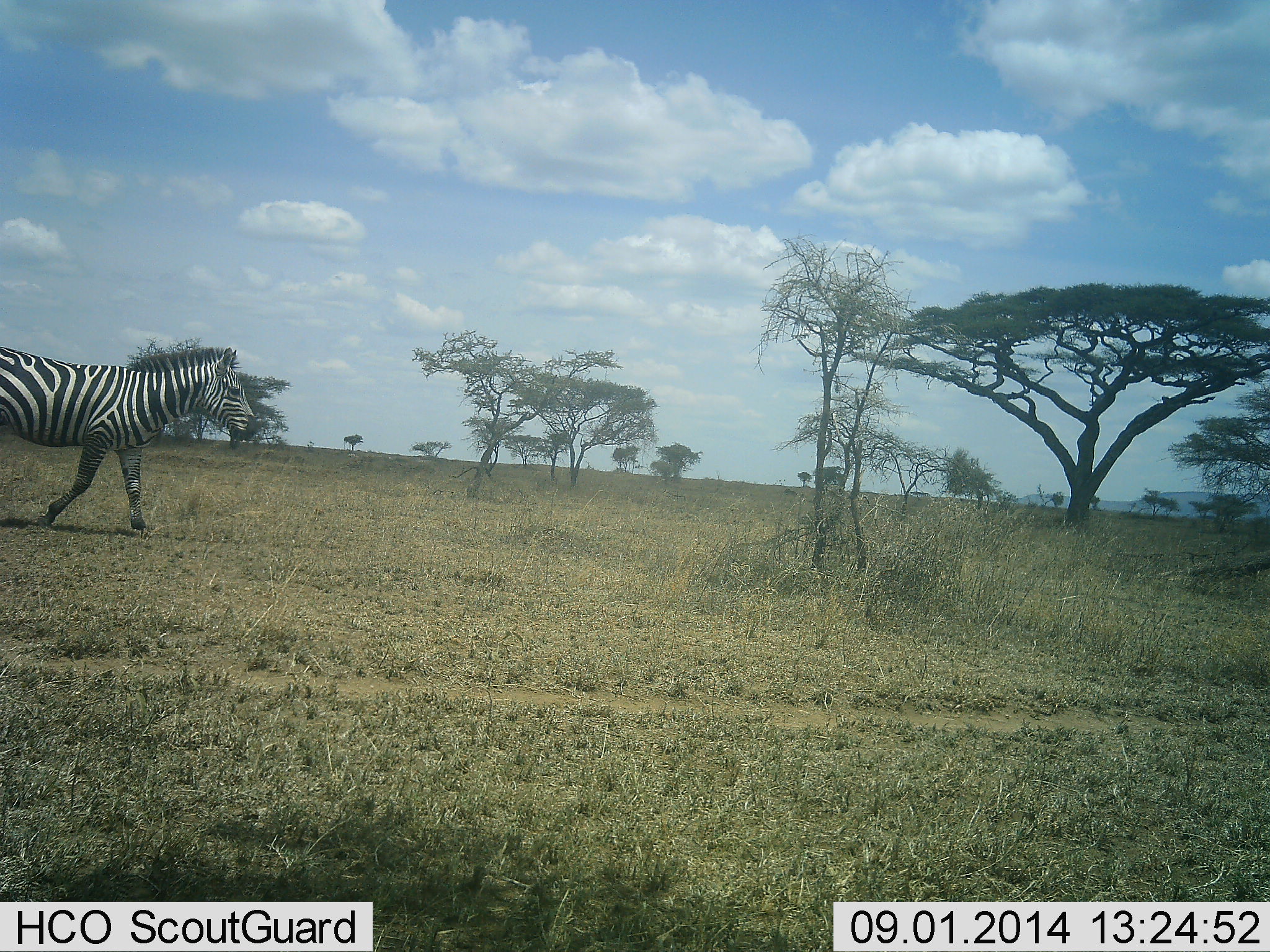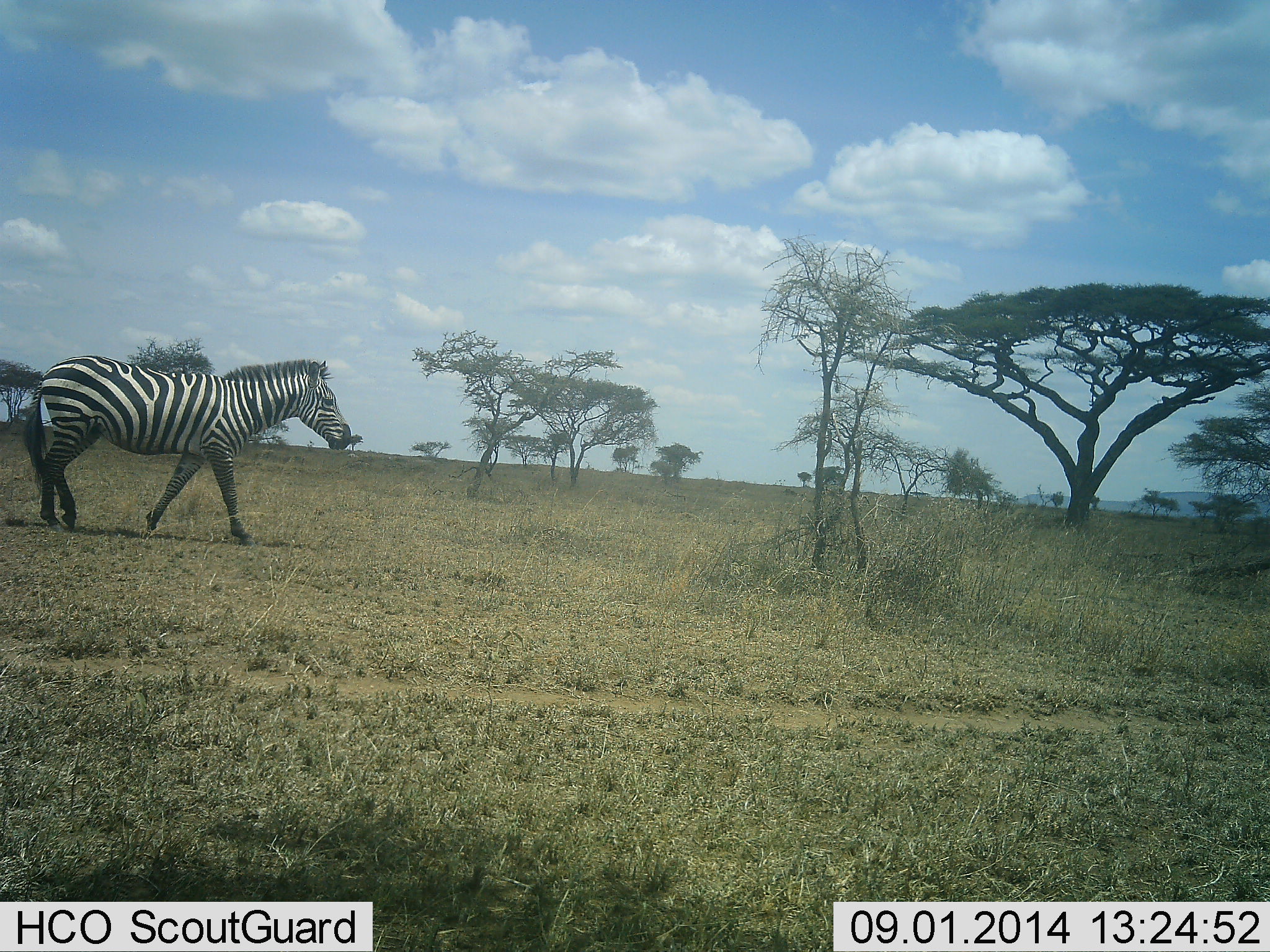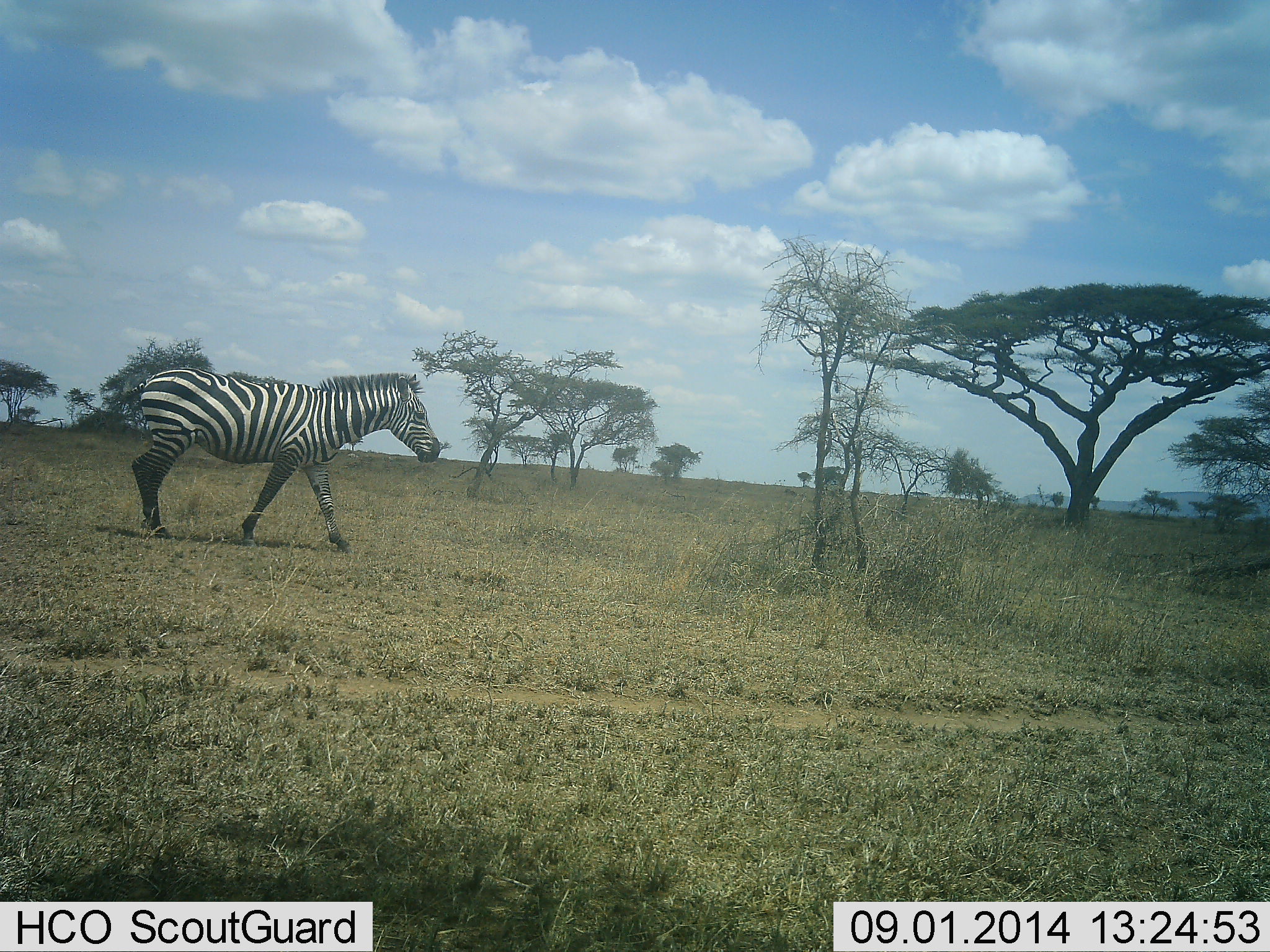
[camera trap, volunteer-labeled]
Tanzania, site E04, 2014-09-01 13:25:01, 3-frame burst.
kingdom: Animalia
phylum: Chordata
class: Mammalia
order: Perissodactyla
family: Equidae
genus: Equus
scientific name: Equus quagga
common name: plains zebra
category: zebra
Zebra (plains zebra) (Equus quagga), count 1. Behavior (volunteer vote fractions): standing 10%, resting 0%, moving 100%, interacting 0%. Young present (vote fraction): 0%. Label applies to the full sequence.